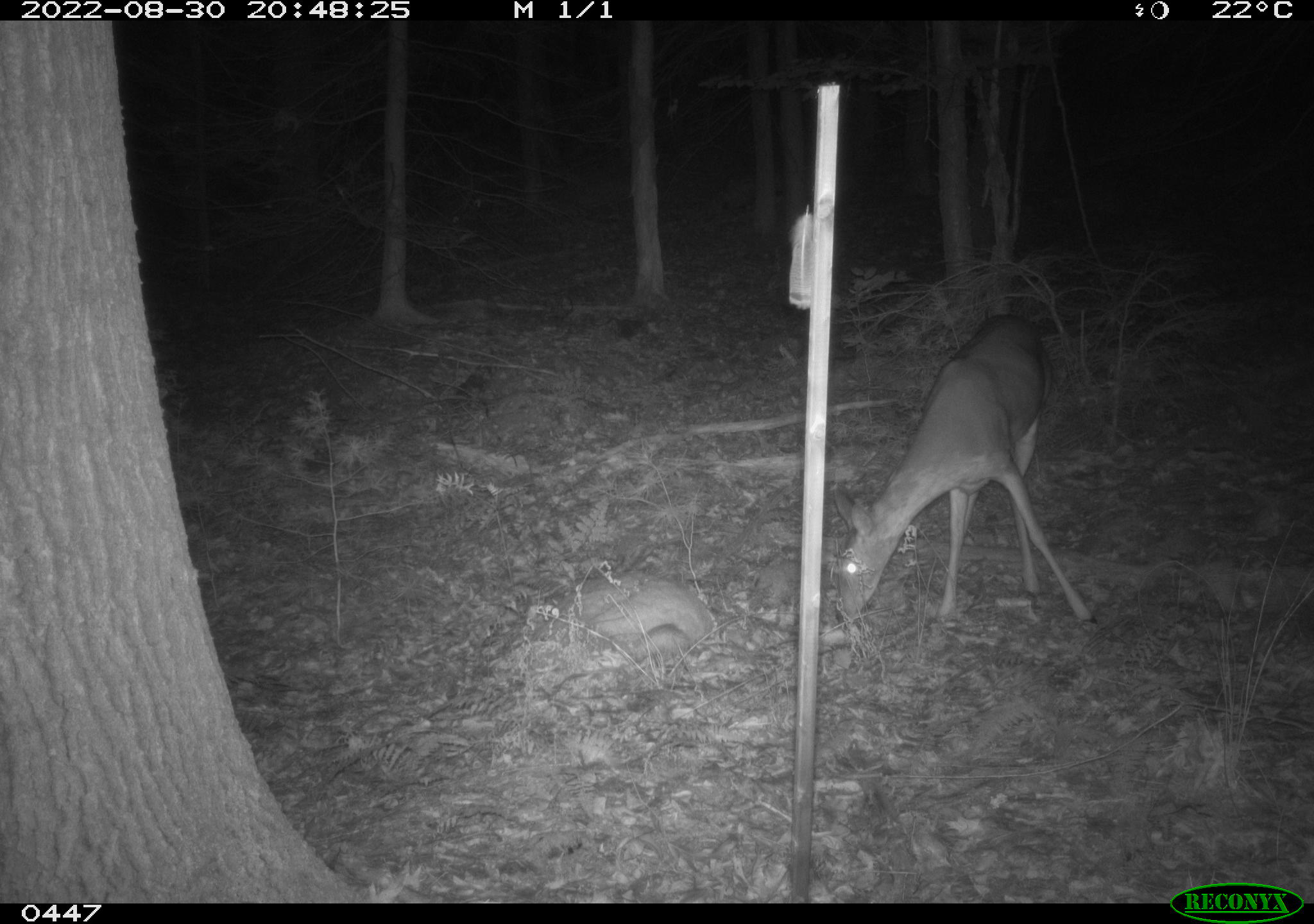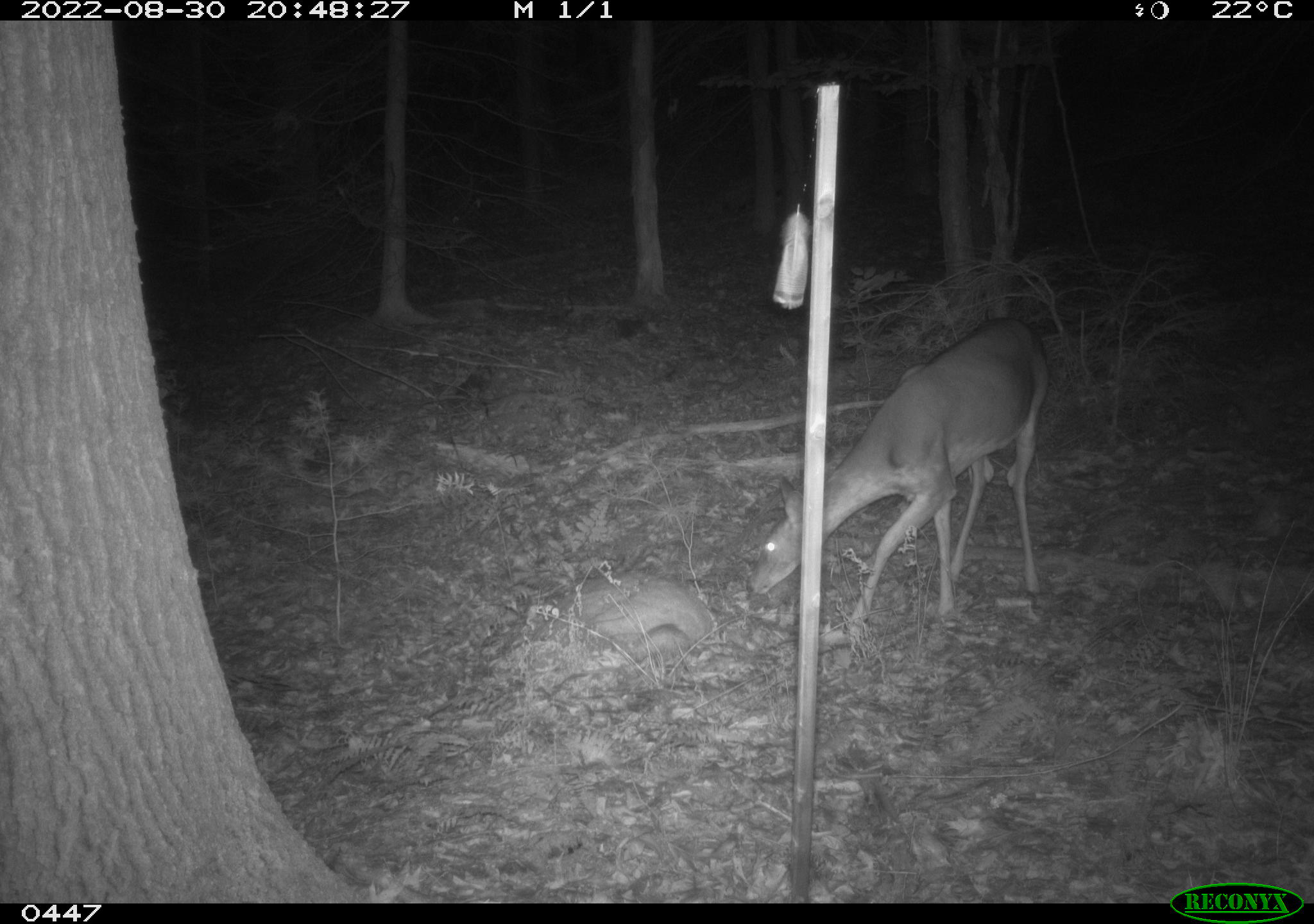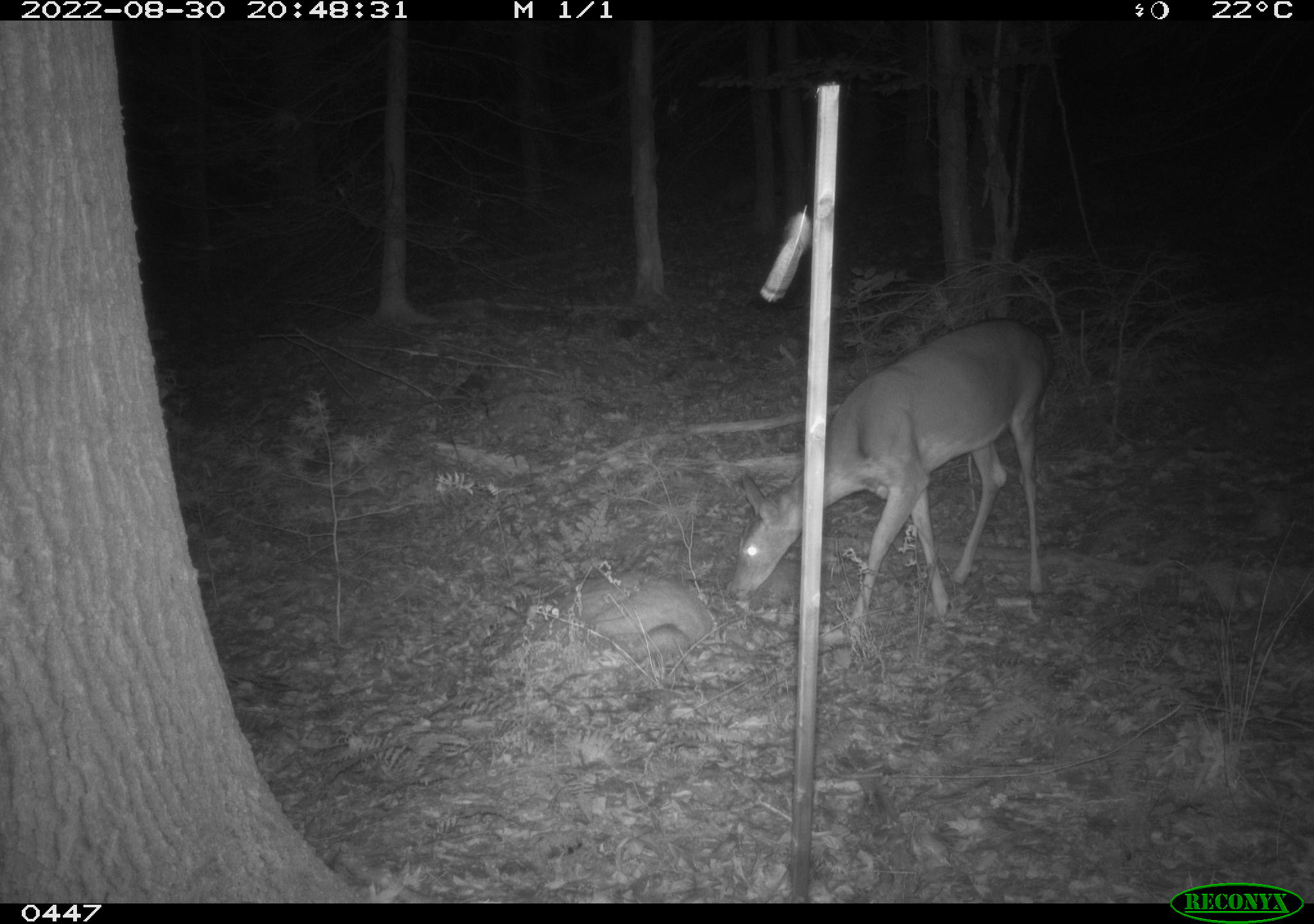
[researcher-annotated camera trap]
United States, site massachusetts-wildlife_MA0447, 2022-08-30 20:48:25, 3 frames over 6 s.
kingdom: Animalia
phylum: Chordata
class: Mammalia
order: Artiodactyla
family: Cervidae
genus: Odocoileus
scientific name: Odocoileus virginianus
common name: white-tailed deer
White-tailed deer (Odocoileus virginianus).